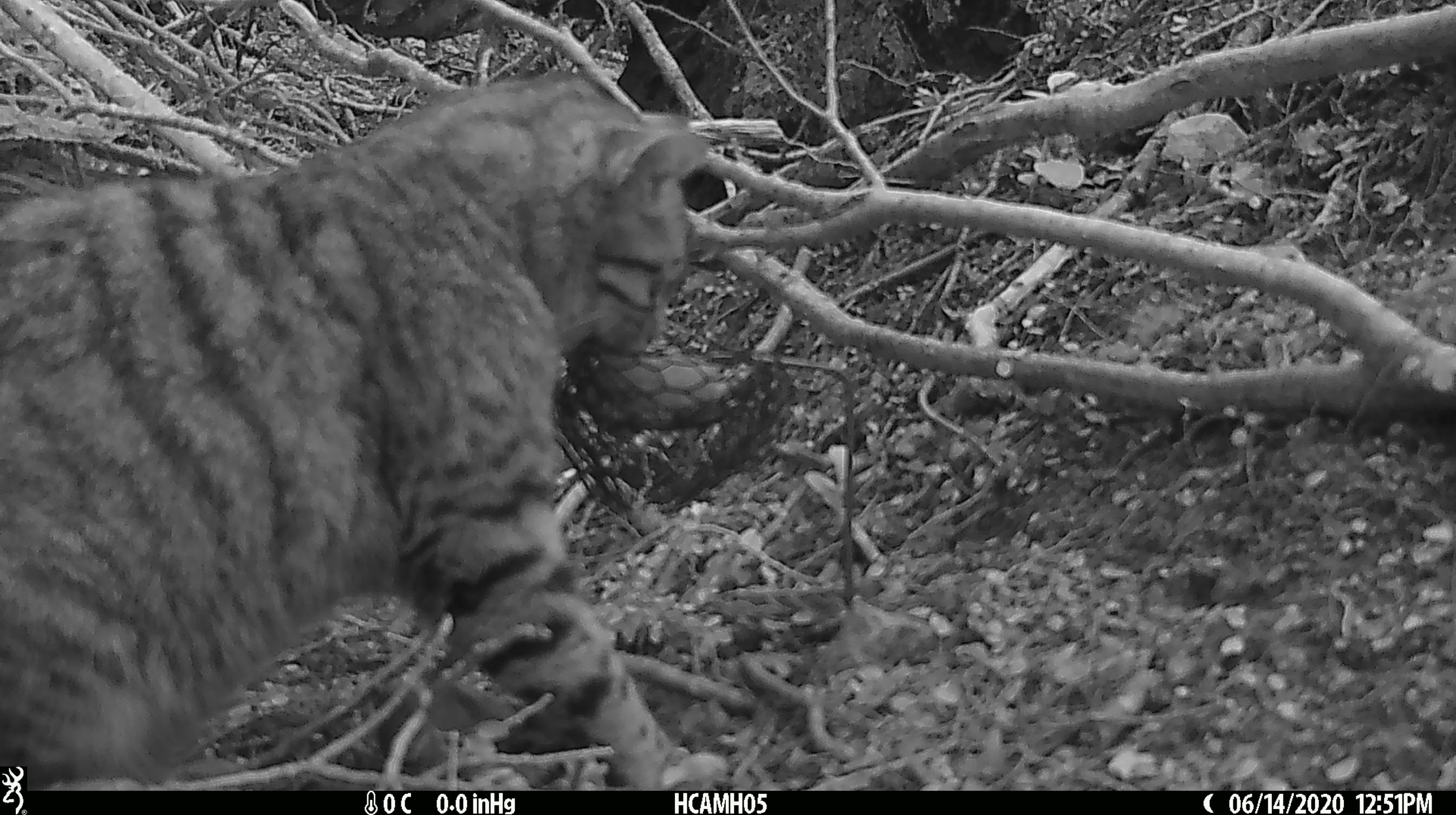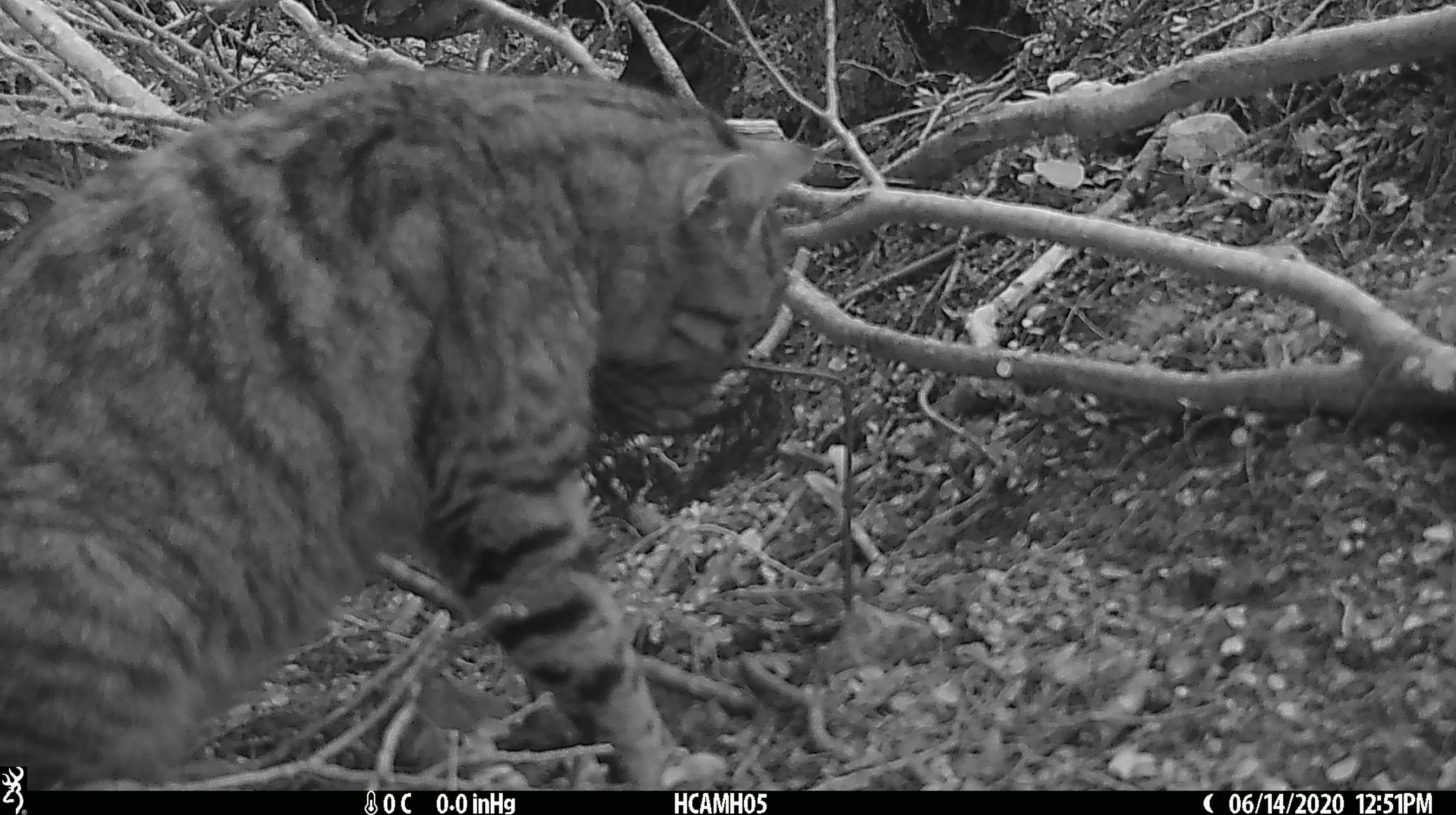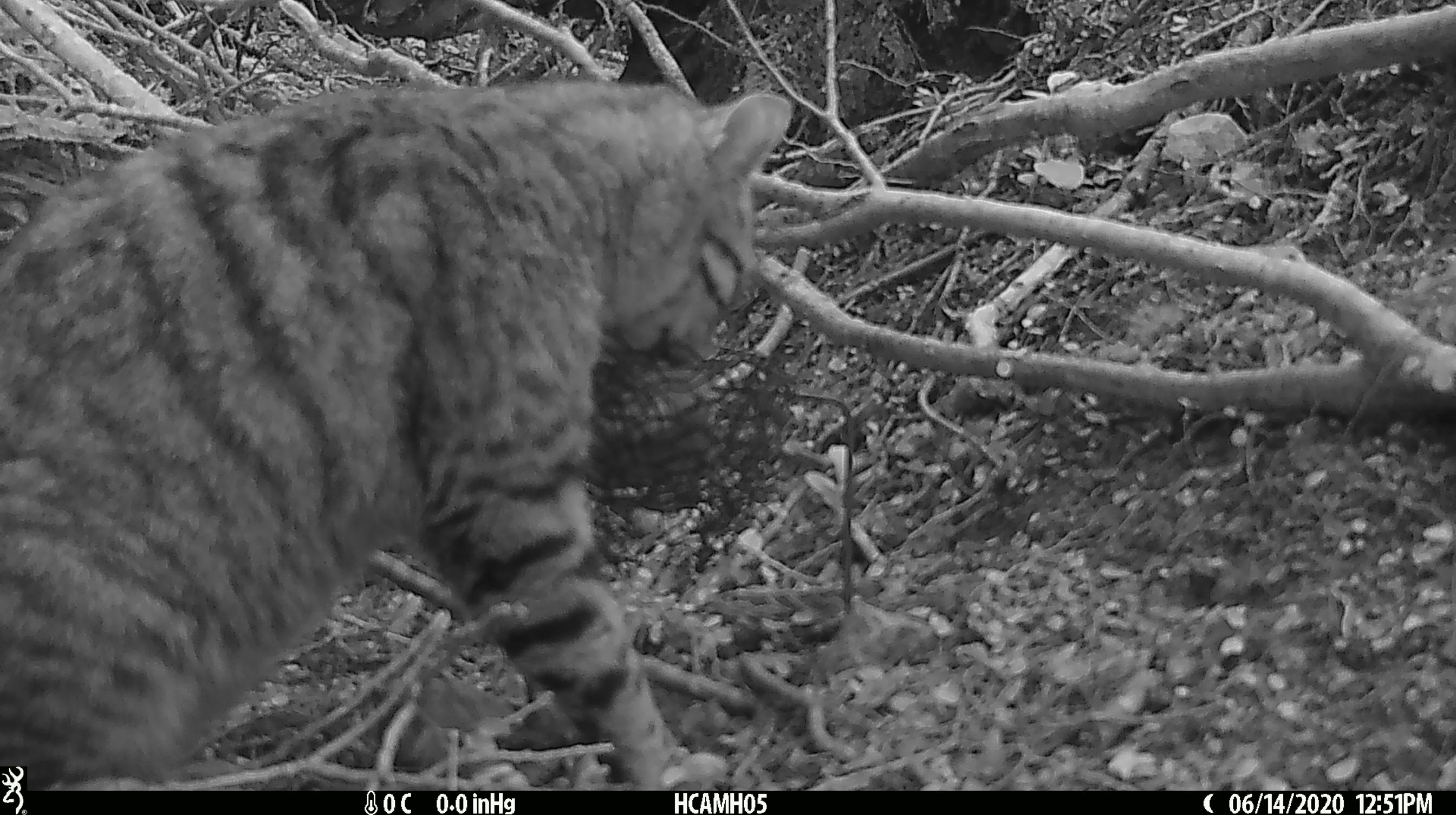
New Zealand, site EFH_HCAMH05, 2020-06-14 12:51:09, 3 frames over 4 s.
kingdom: Animalia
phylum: Chordata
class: Mammalia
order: Carnivora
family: Felidae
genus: Felis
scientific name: Felis catus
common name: domestic cat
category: cat